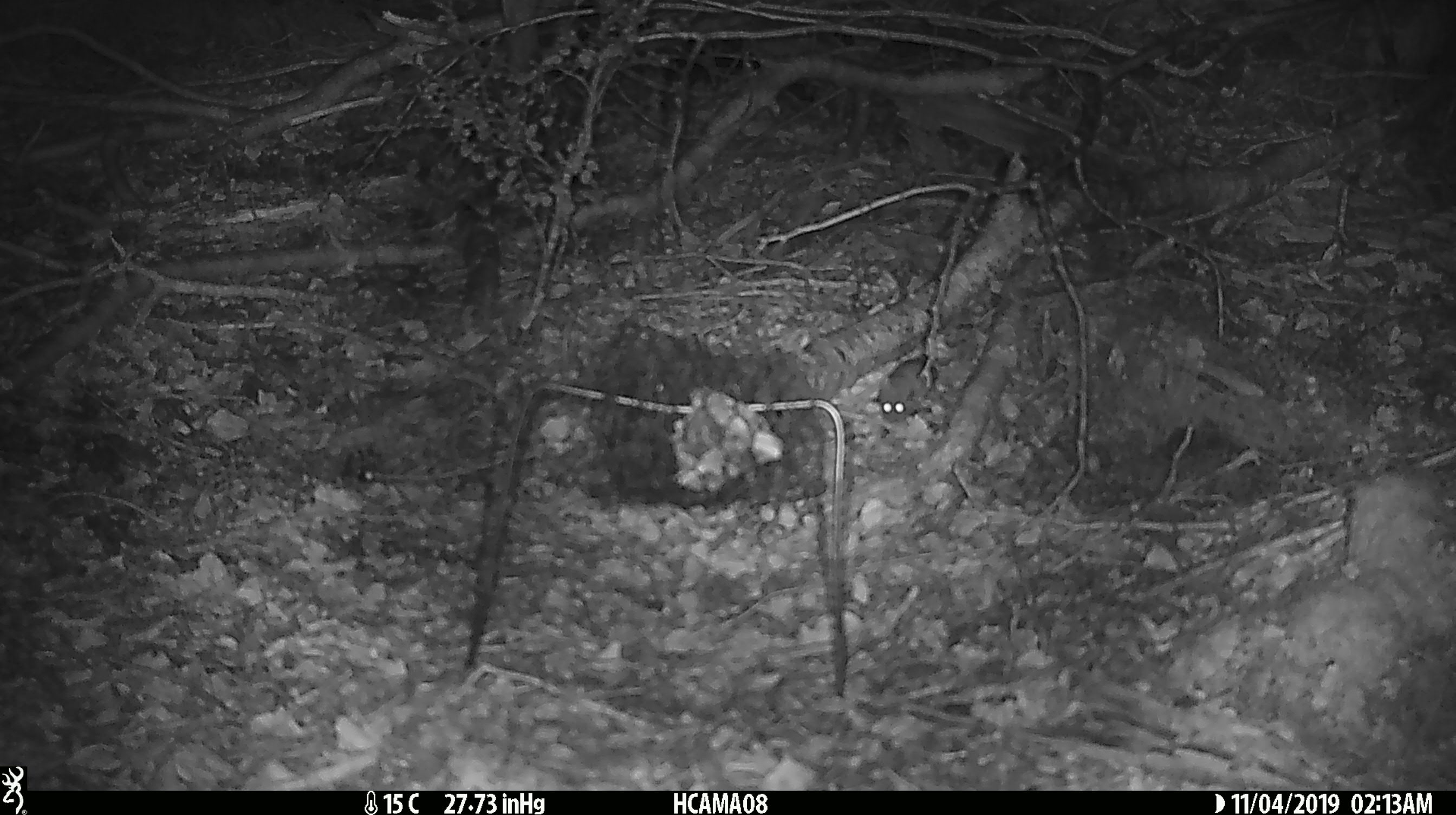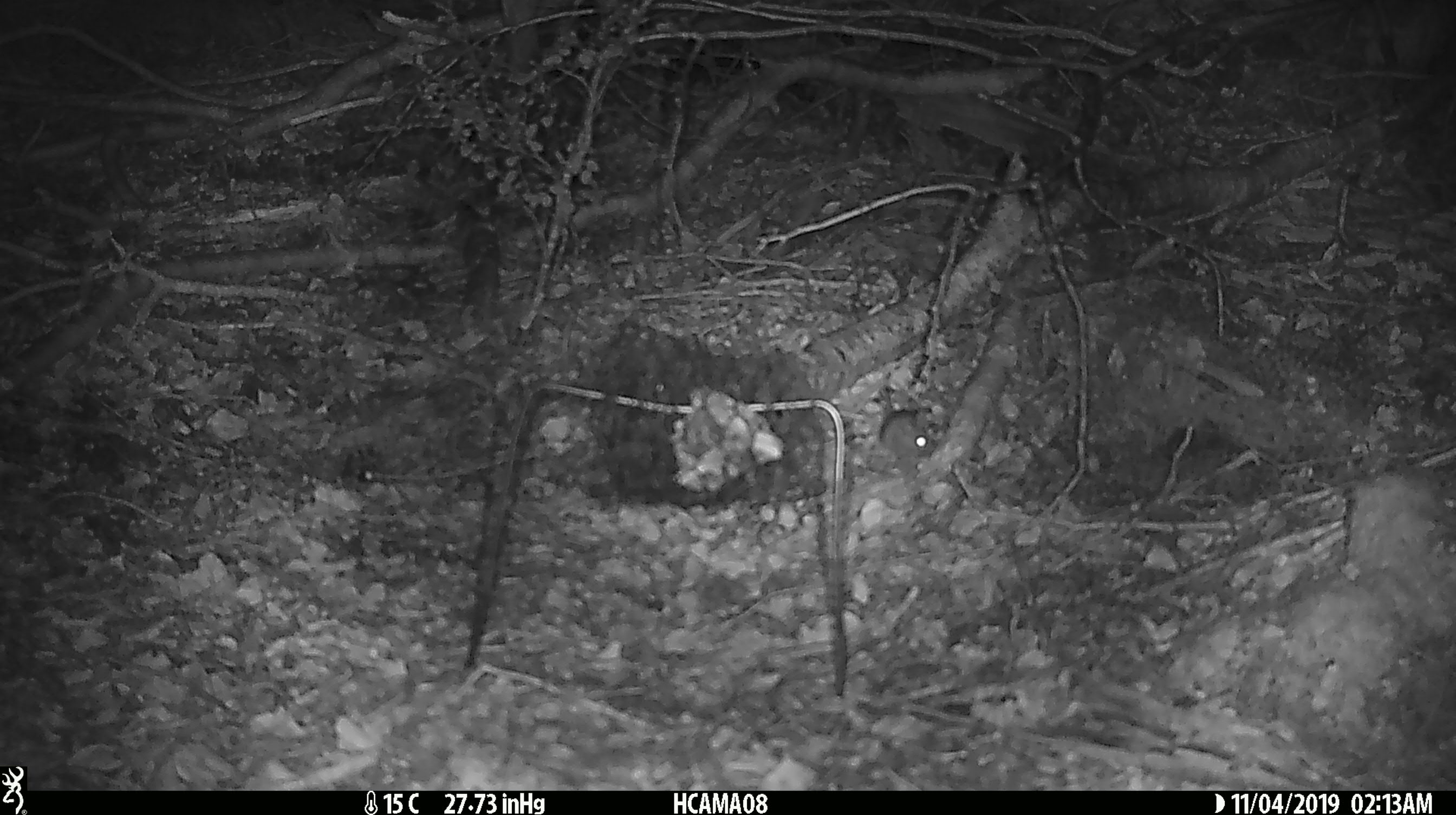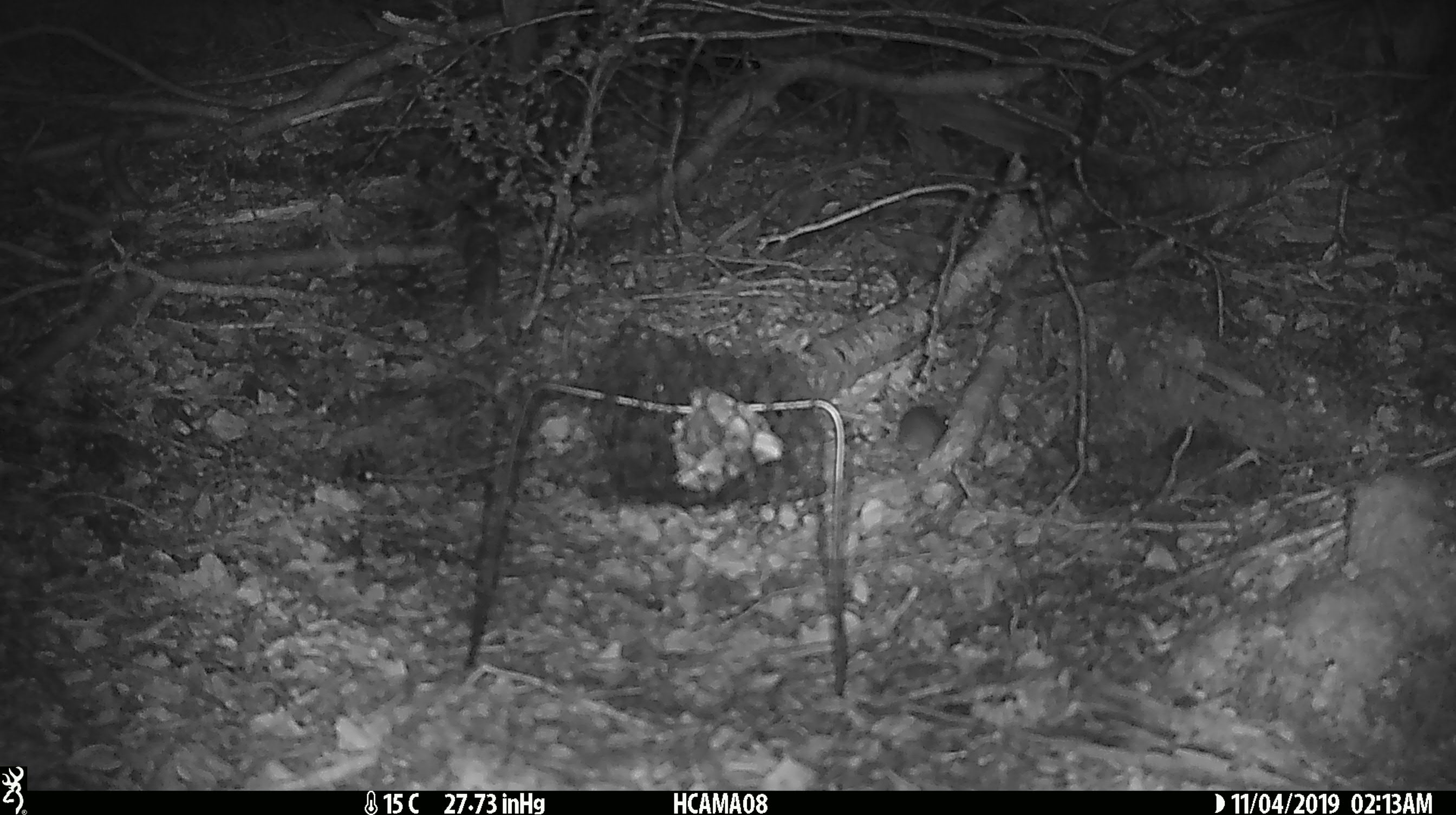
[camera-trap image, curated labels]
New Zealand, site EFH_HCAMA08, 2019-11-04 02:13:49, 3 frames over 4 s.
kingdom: Animalia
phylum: Chordata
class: Mammalia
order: Rodentia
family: Muridae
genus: Mus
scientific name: Mus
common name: mouse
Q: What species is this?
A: Mouse (Mus).